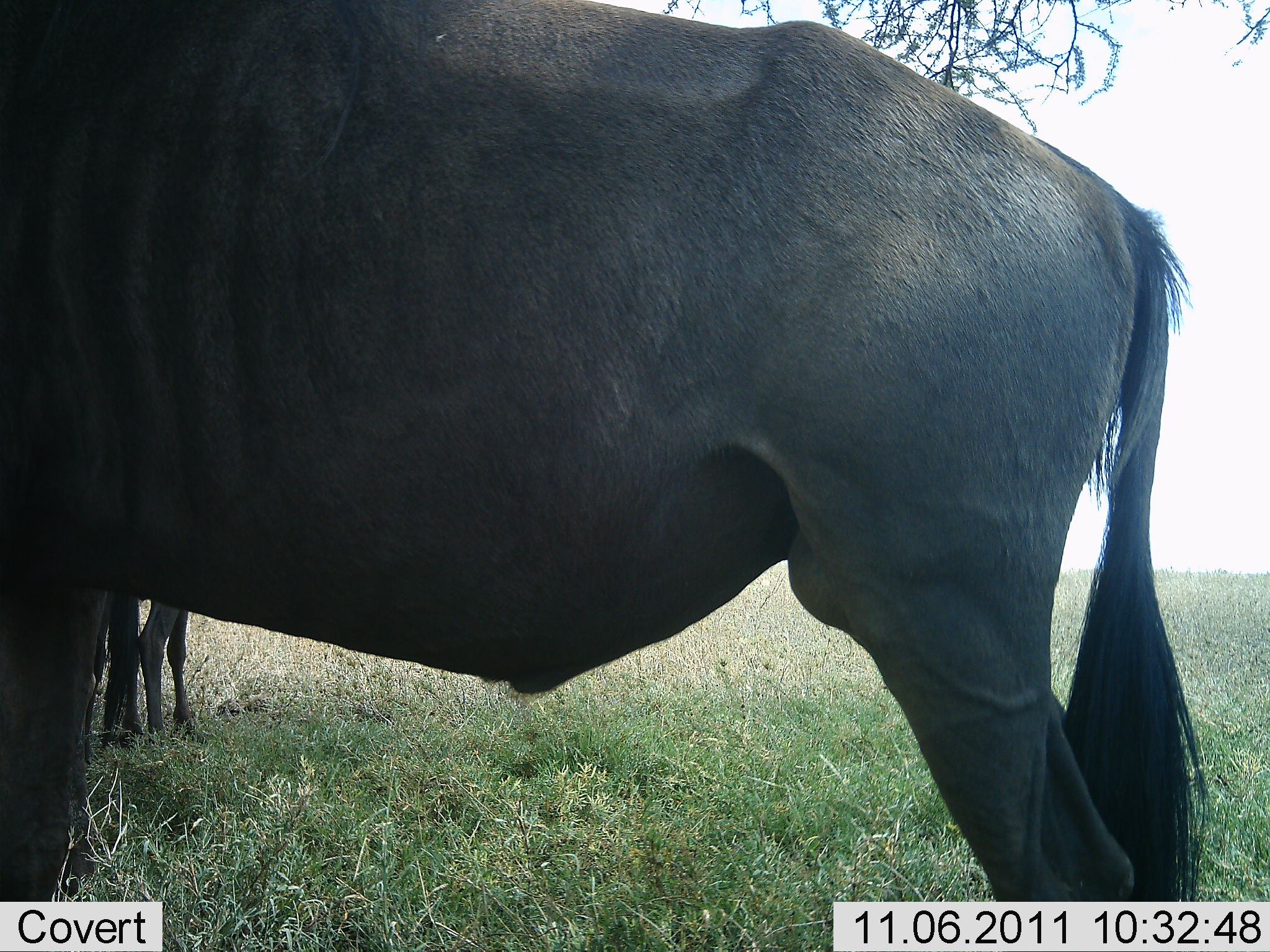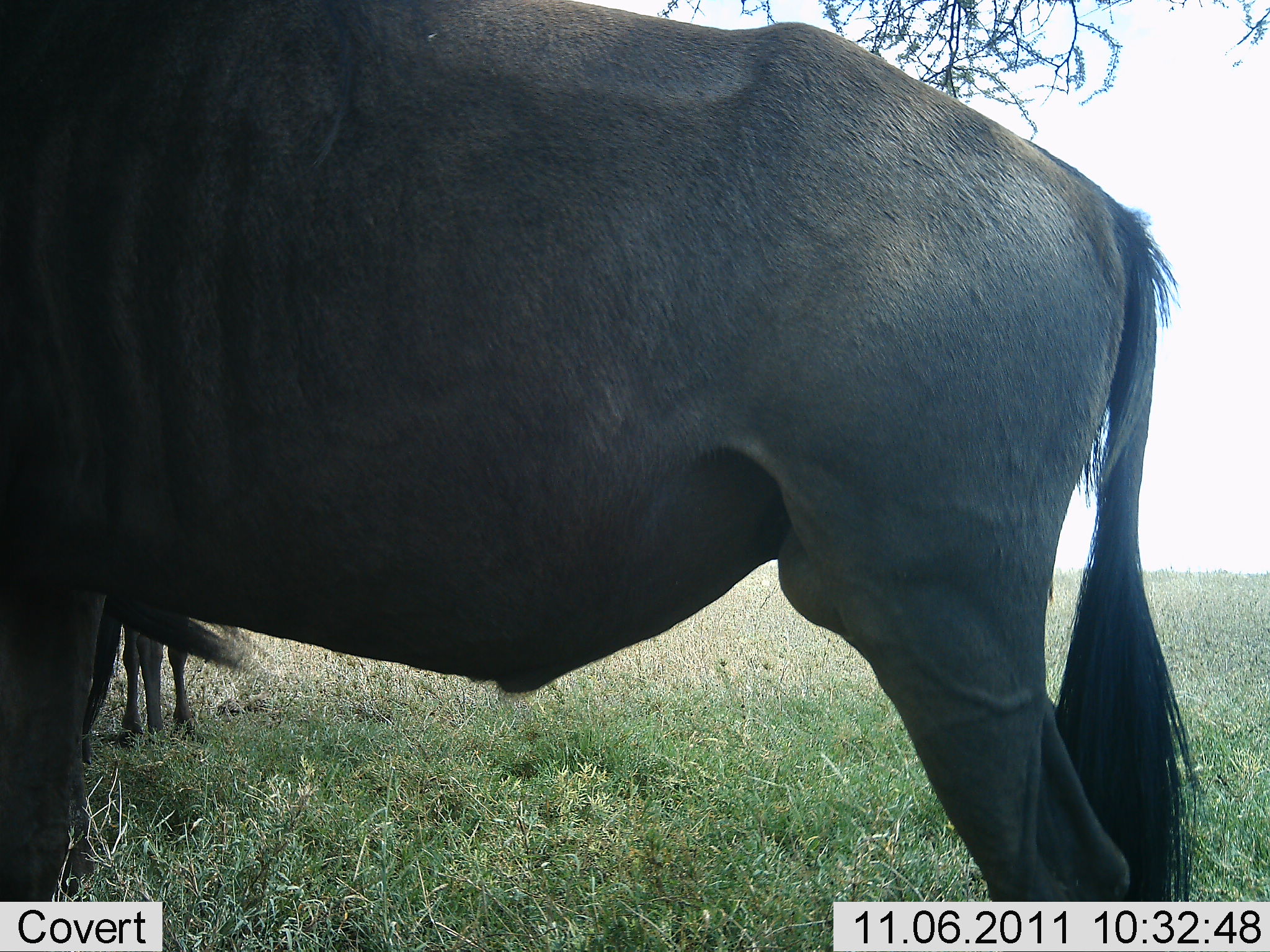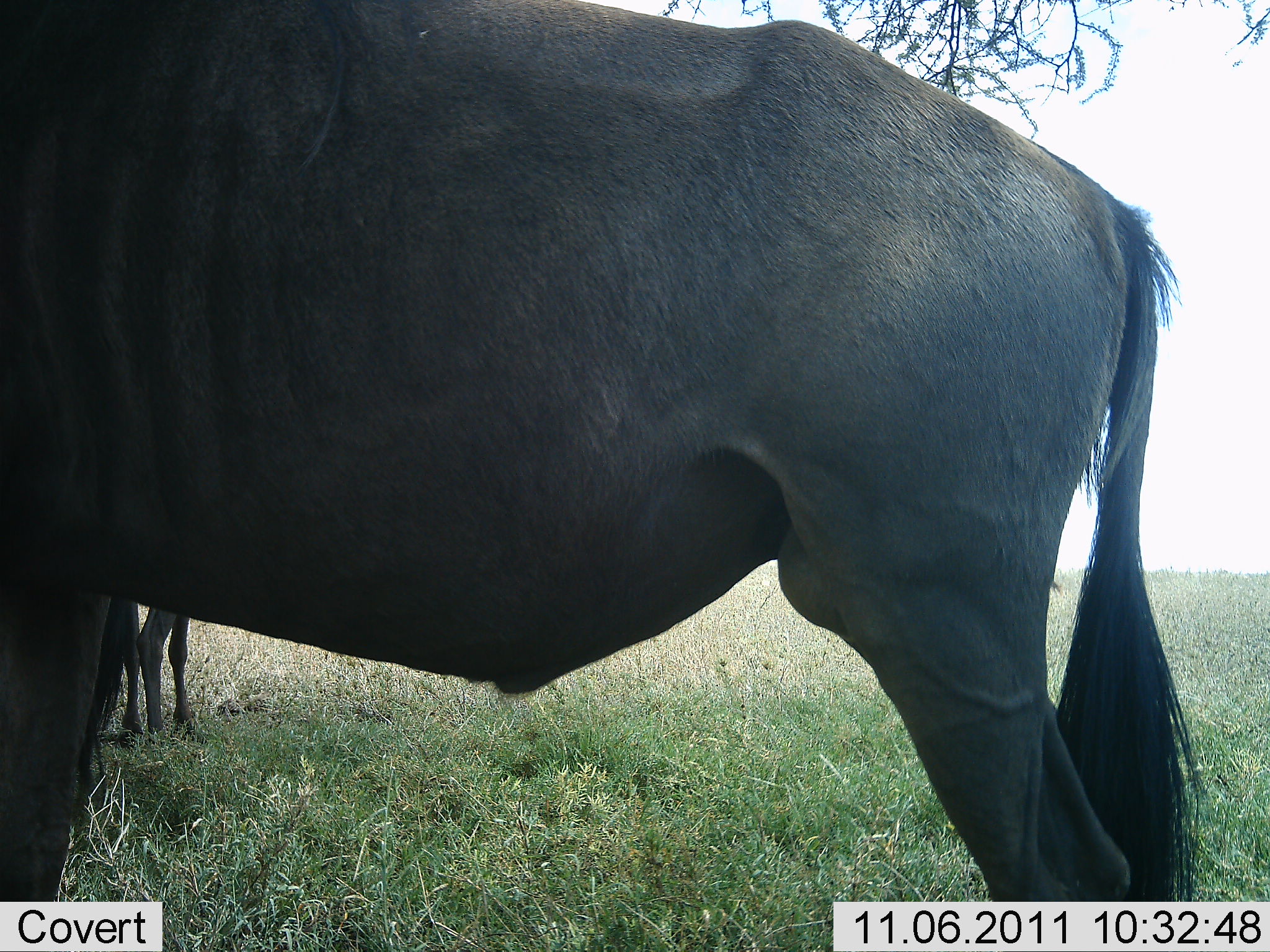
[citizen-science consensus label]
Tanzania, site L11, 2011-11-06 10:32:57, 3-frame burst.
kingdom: Animalia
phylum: Chordata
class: Mammalia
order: Artiodactyla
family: Bovidae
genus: Connochaetes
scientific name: Connochaetes taurinus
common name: blue wildebeest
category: wildebeest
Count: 2.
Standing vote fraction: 100%.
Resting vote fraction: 7%.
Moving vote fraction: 0%.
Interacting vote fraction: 0%.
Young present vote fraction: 13%.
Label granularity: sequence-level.